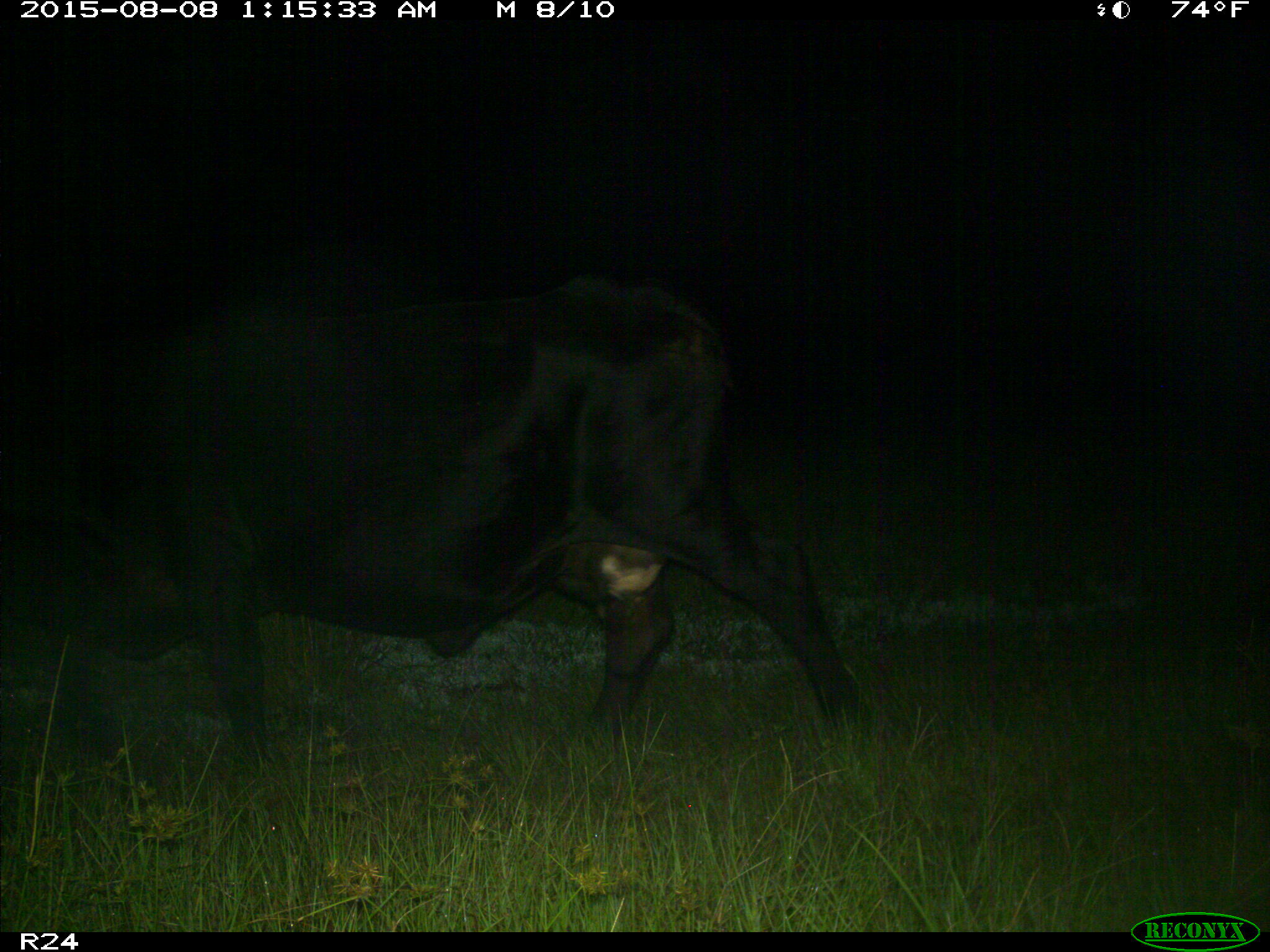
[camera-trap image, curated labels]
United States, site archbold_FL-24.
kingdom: Animalia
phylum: Chordata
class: Mammalia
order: Artiodactyla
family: Bovidae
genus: Bos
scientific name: Bos taurus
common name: domestic cow